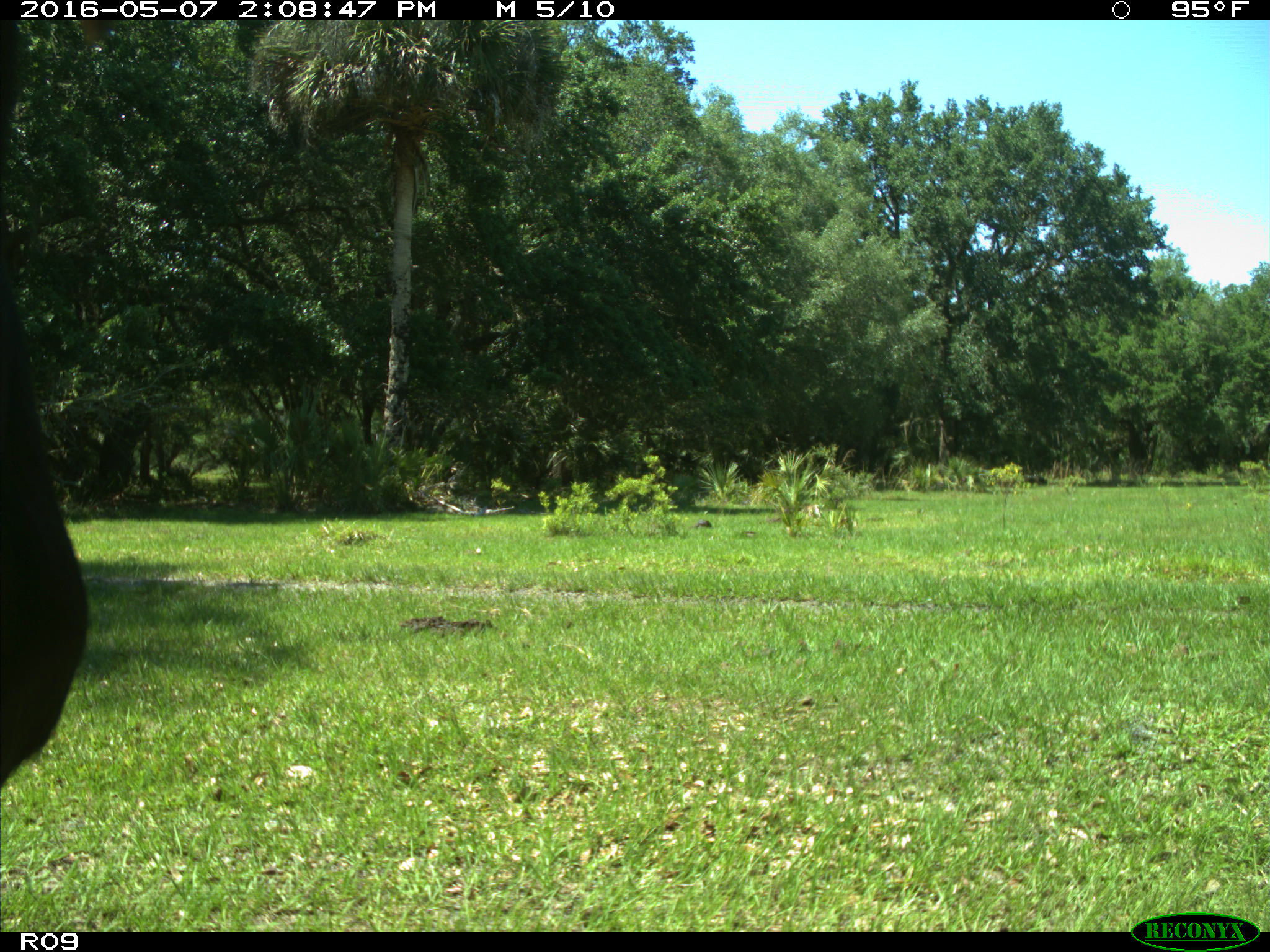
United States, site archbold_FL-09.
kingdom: Animalia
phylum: Chordata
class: Mammalia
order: Artiodactyla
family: Bovidae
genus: Bos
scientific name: Bos taurus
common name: domestic cow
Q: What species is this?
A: Bos taurus (domestic cow).